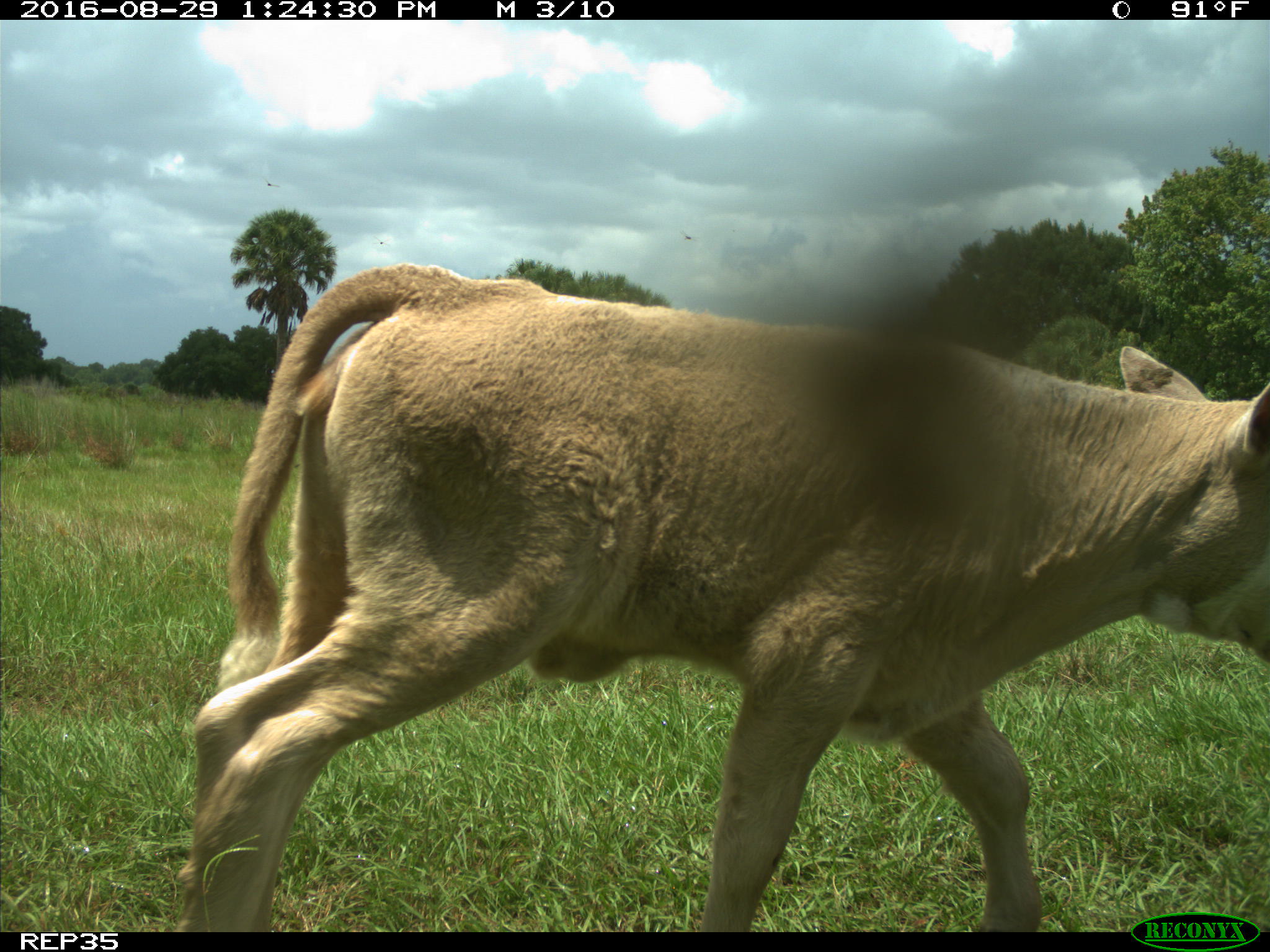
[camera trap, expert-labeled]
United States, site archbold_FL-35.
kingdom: Animalia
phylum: Chordata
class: Mammalia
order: Artiodactyla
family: Bovidae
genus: Bos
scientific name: Bos taurus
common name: domestic cow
Bos taurus (domestic cow).